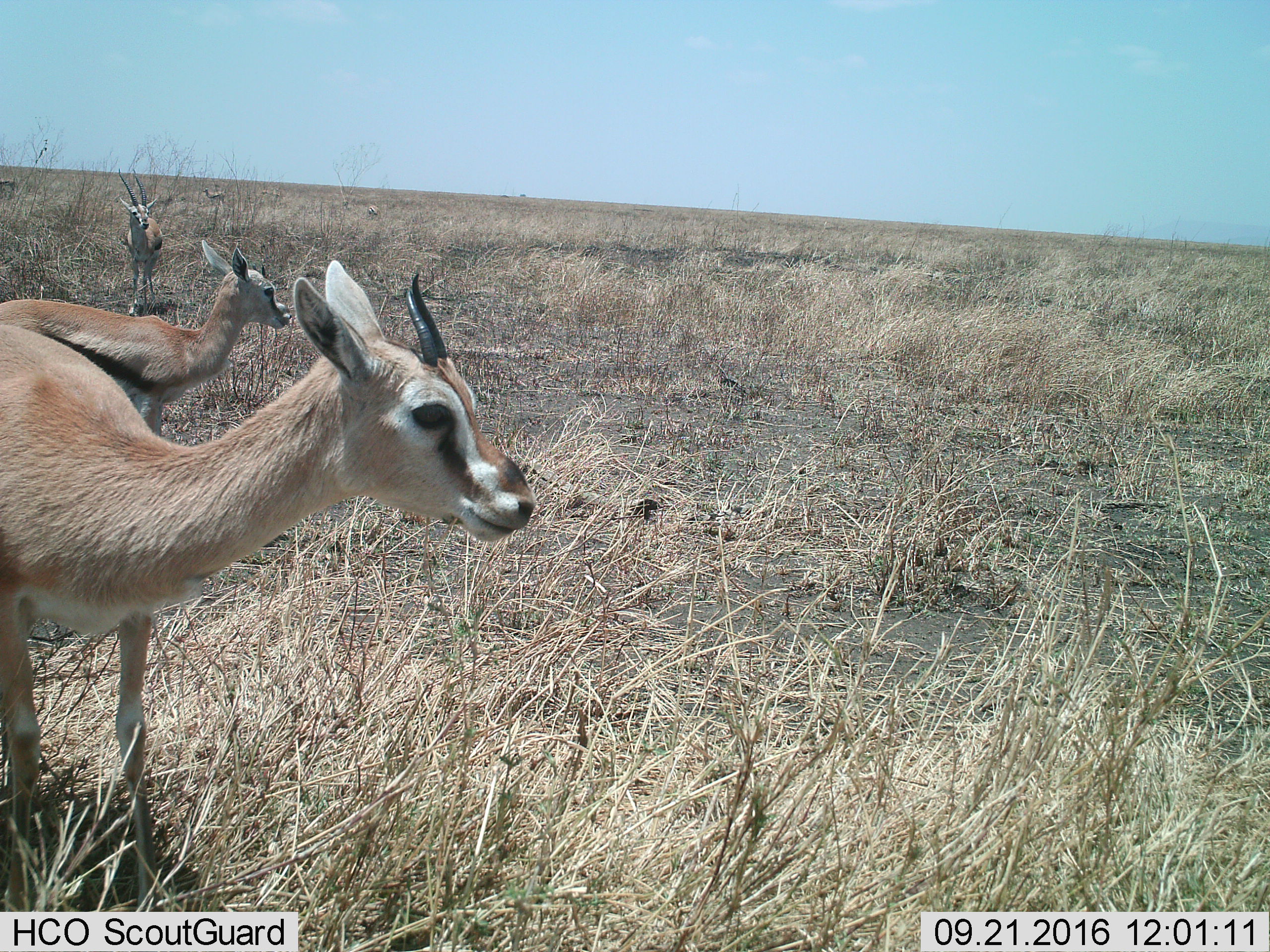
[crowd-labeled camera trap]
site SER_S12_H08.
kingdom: Animalia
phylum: Chordata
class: Mammalia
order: Artiodactyla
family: Bovidae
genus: Eudorcas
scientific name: Eudorcas thomsonii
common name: thomson's gazelle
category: gazellethomsons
Gazellethomsons (thomson's gazelle) (Eudorcas thomsonii), count 6. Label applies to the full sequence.